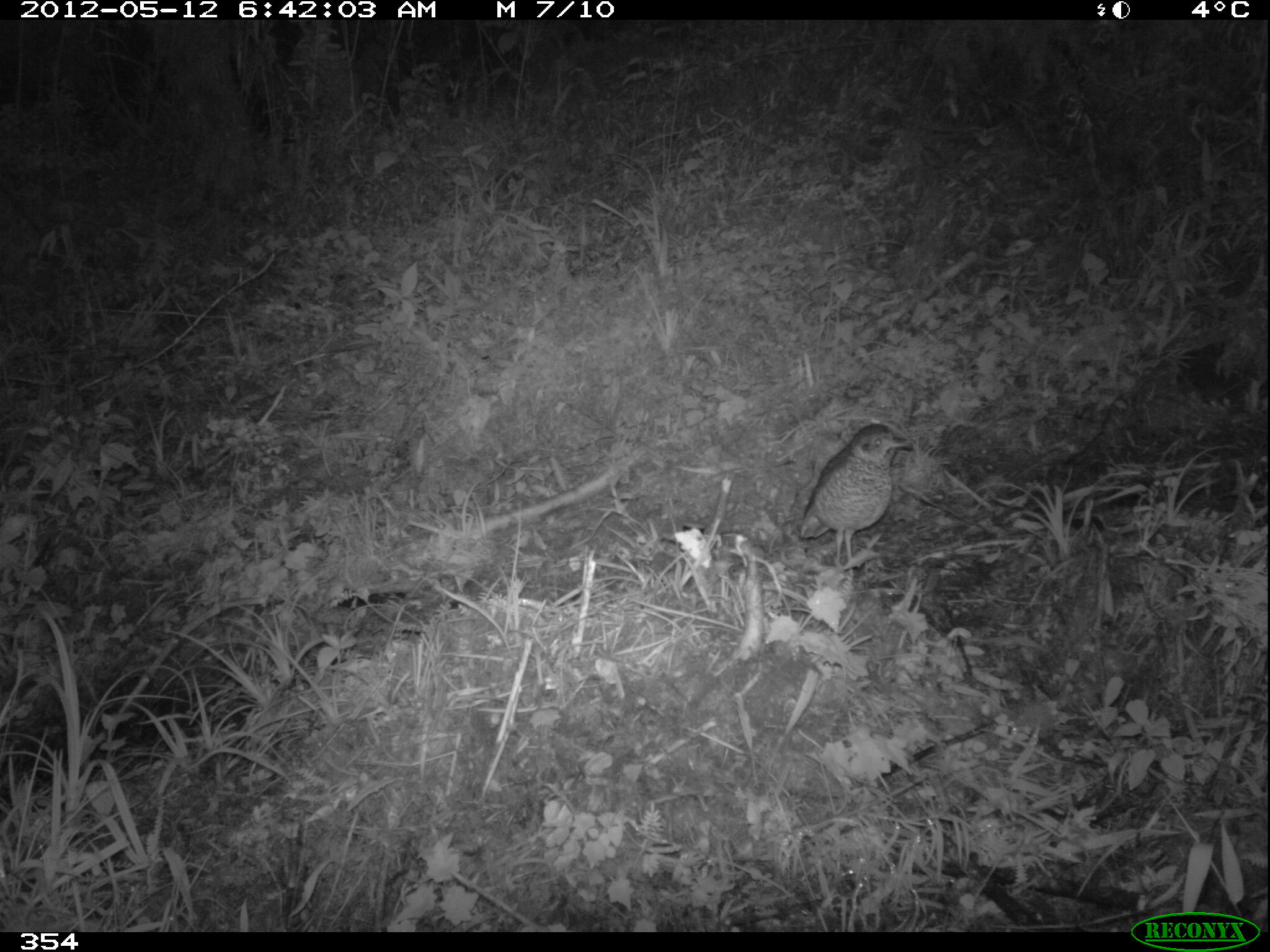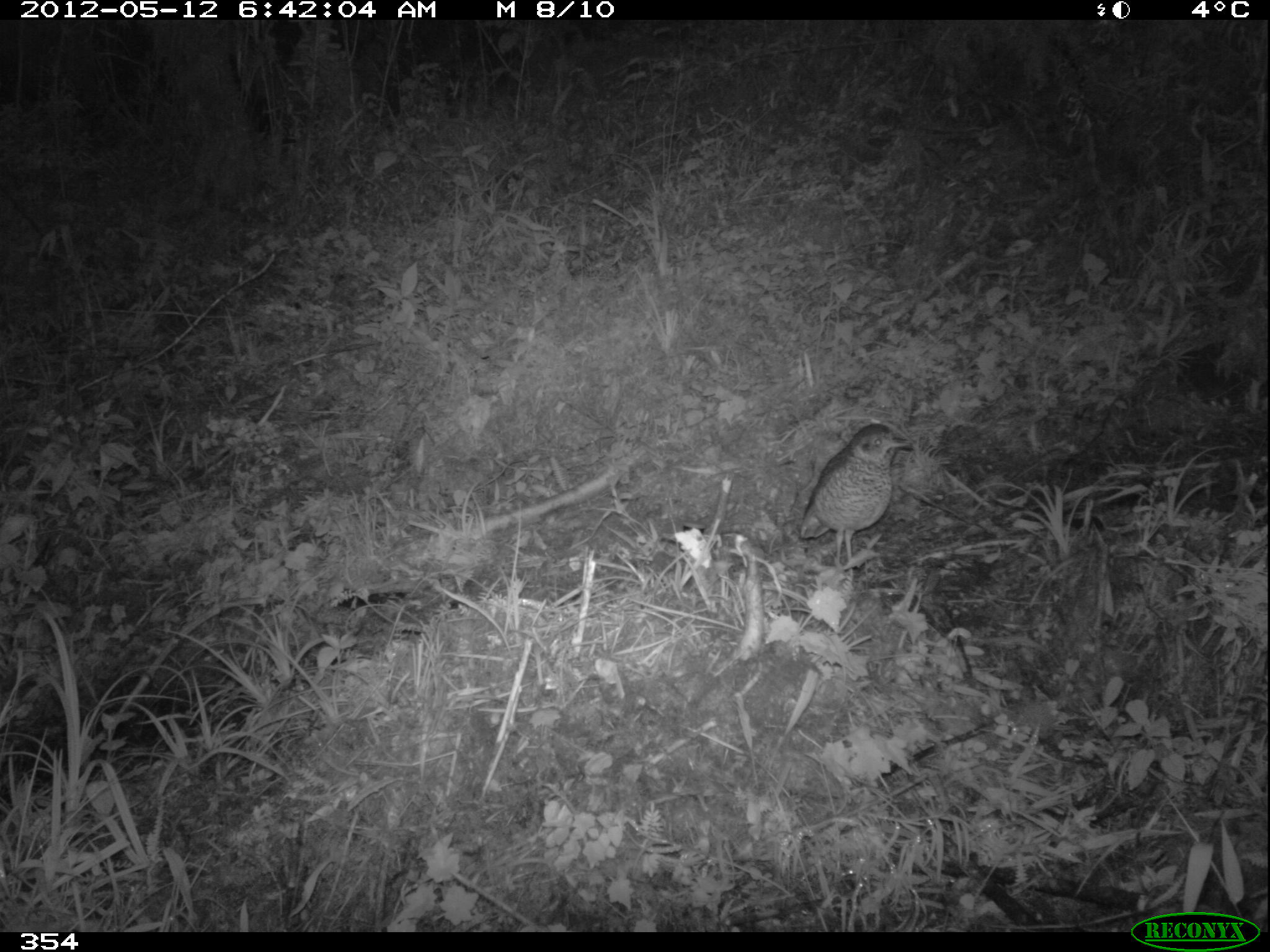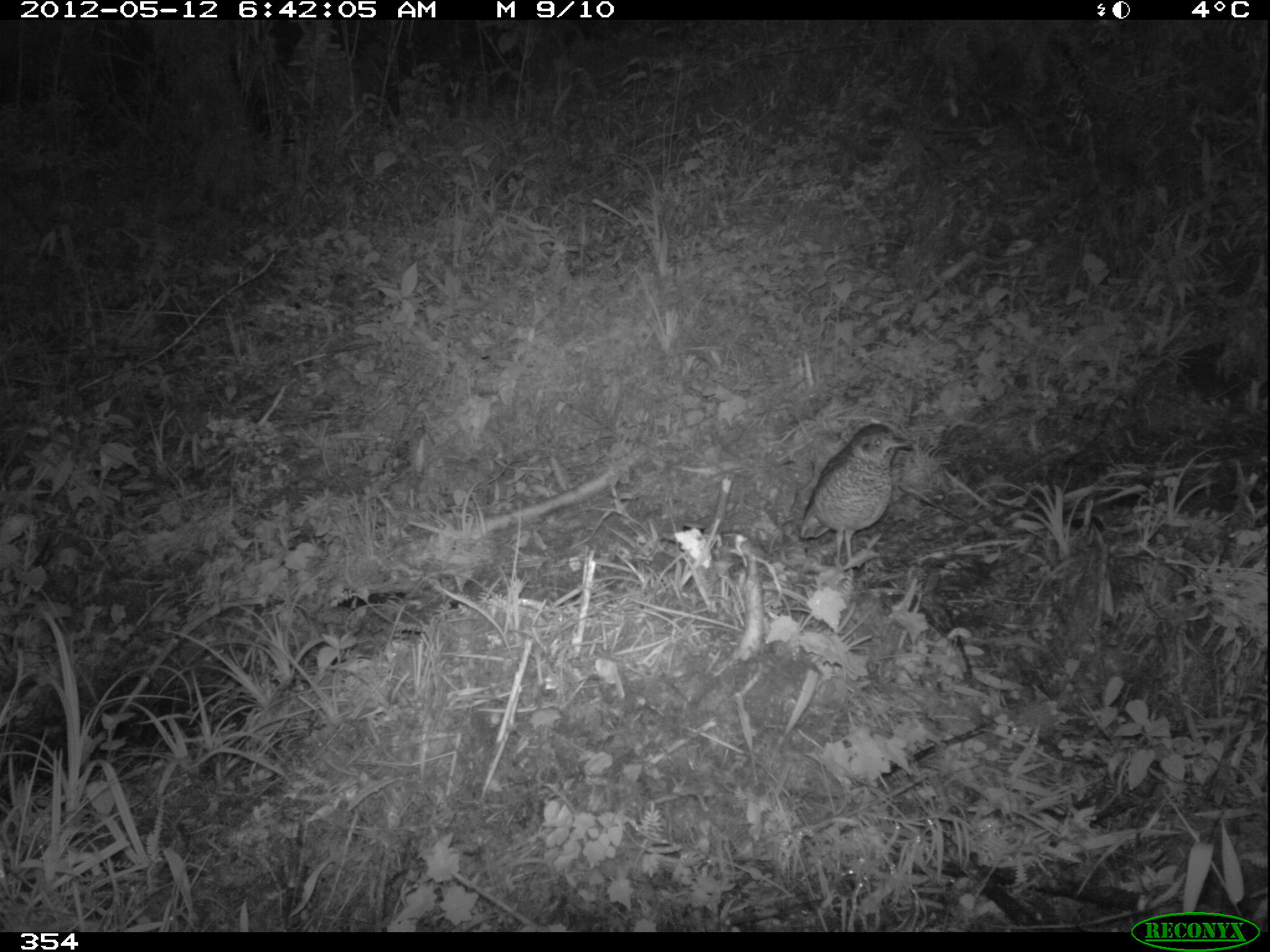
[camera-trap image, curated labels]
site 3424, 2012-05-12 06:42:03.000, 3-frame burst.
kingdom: Animalia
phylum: Chordata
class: Aves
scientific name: Aves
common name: bird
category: unknown bird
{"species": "unknown bird (bird) (Aves)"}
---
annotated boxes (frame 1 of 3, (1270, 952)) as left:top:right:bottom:
unknown bird: 796:422:915:570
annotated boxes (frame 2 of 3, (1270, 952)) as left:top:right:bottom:
unknown bird: 799:422:913:570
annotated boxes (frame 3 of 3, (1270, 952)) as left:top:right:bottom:
unknown bird: 798:422:914:569